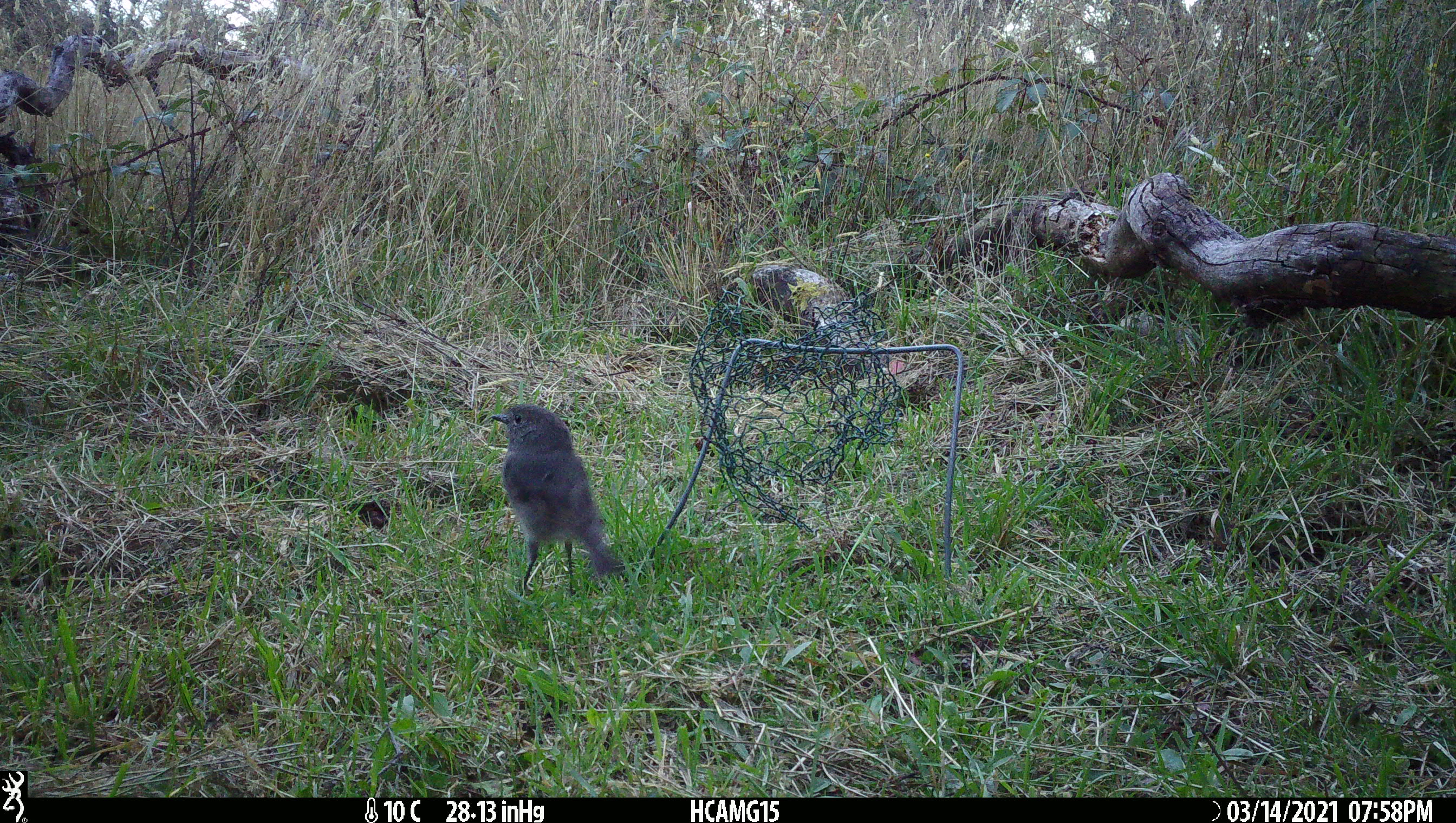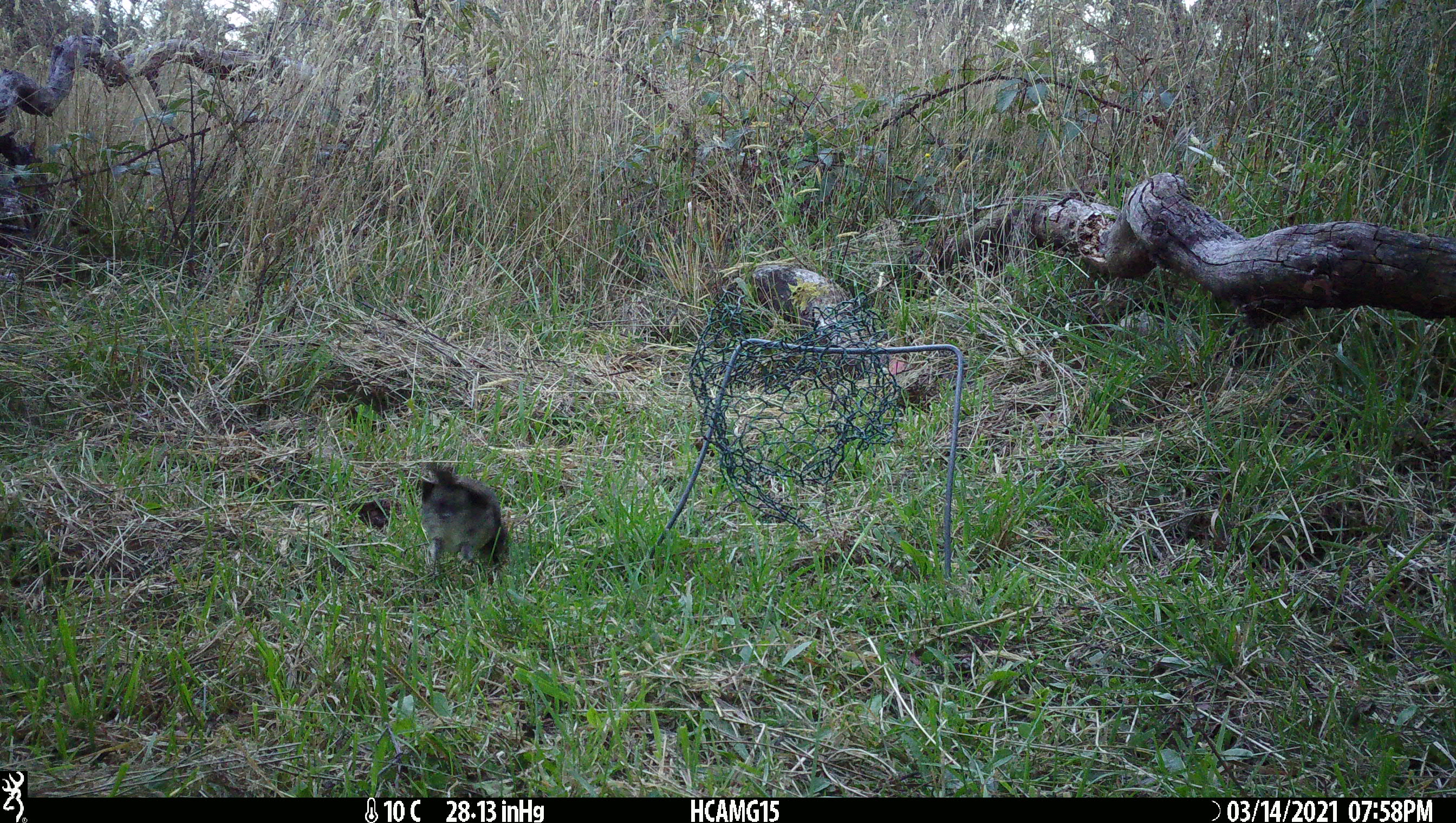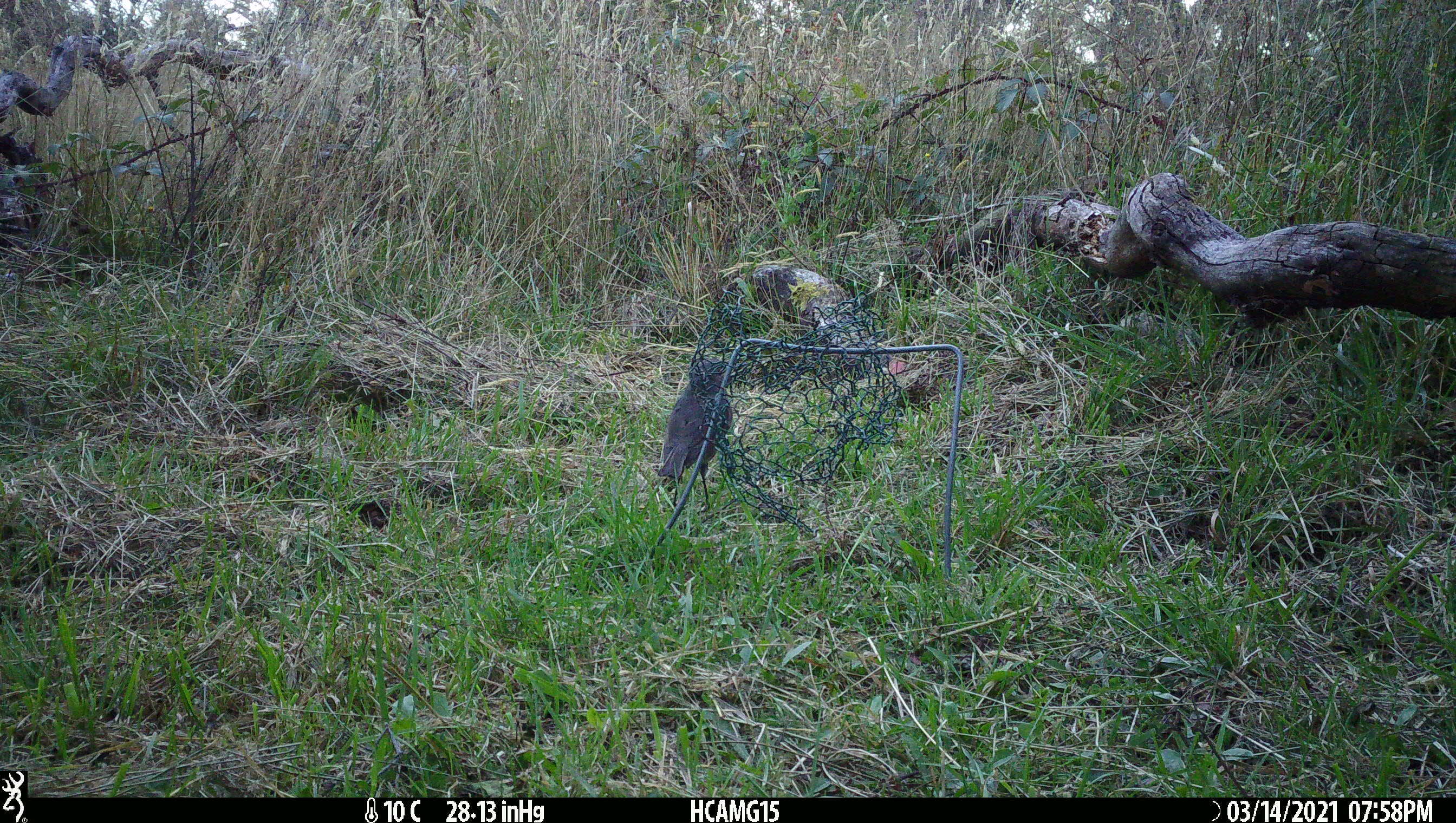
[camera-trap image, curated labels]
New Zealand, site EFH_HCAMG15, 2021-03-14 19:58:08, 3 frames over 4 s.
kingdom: Animalia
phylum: Chordata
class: Aves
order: Passeriformes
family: Petroicidae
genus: Petroica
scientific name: Petroica australis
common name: new zealand robin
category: robin